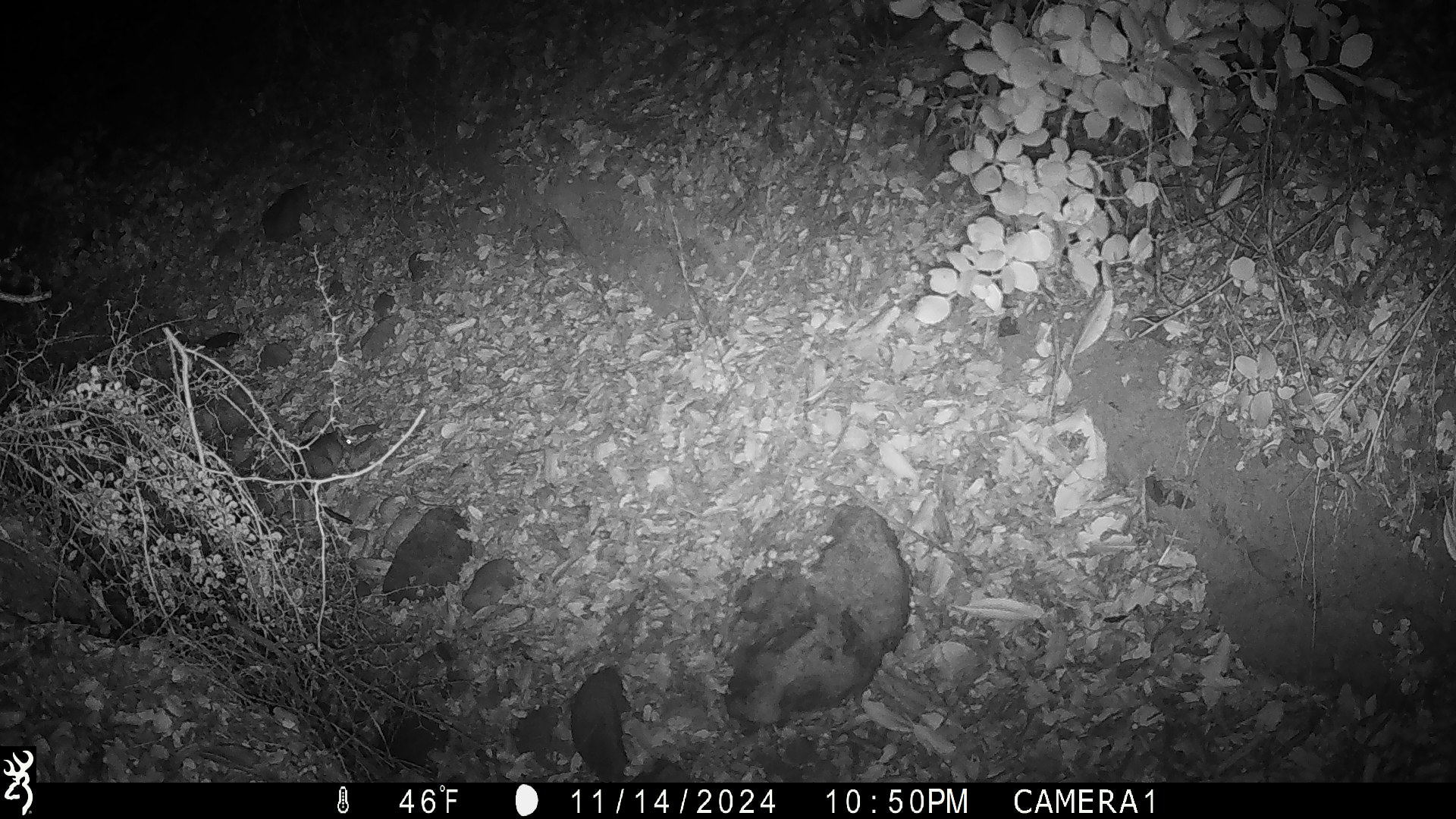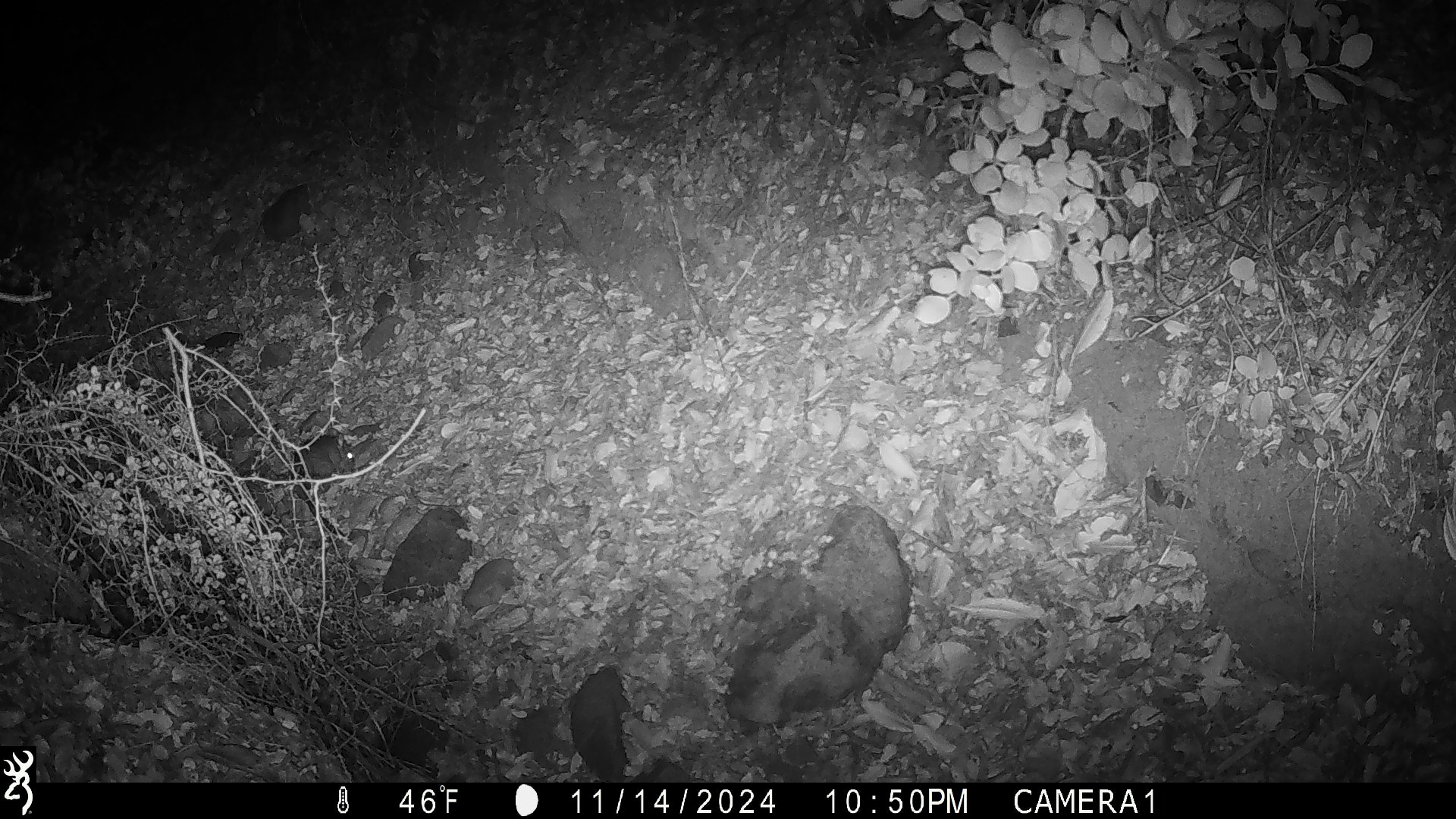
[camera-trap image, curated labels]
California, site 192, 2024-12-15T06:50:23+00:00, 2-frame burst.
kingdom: Animalia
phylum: Chordata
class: Mammalia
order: Rodentia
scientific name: Rodentia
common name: mouse or rat